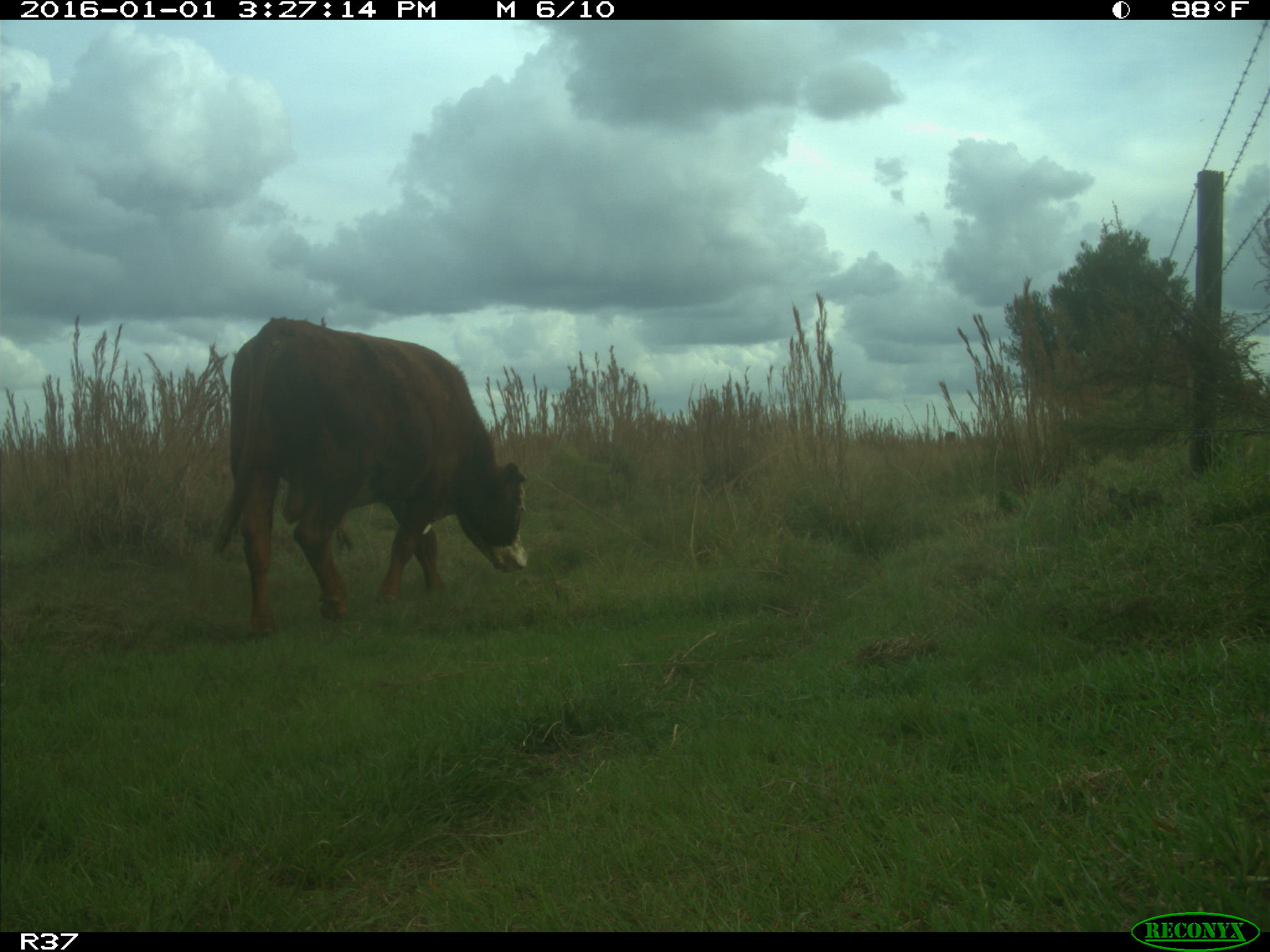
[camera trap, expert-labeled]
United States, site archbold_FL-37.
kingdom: Animalia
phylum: Chordata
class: Mammalia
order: Artiodactyla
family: Bovidae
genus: Bos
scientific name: Bos taurus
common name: domestic cow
Bos taurus (domestic cow).